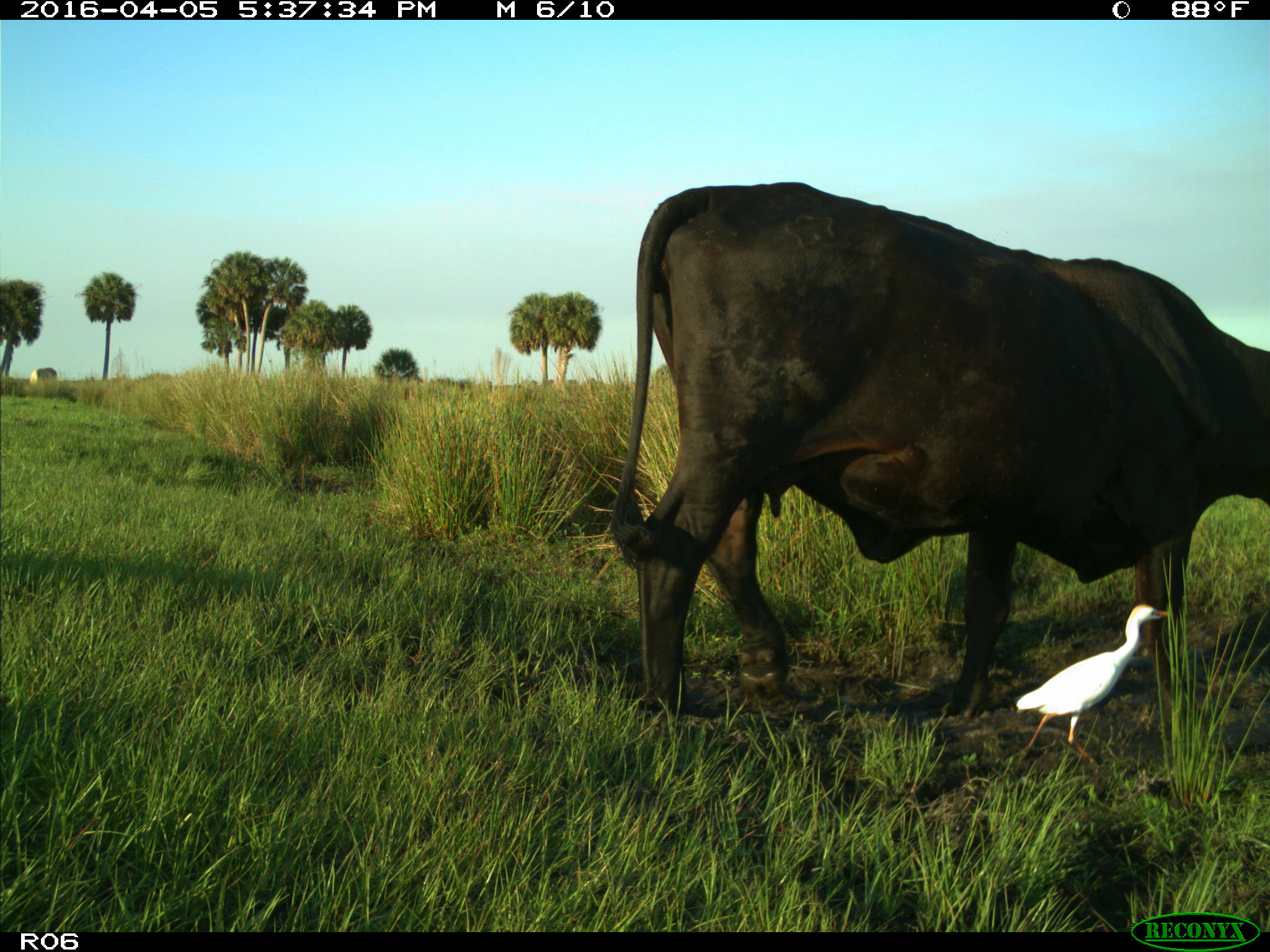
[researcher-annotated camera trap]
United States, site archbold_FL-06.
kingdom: Animalia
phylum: Chordata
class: Mammalia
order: Artiodactyla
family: Bovidae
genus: Bos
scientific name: Bos taurus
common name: domestic cow